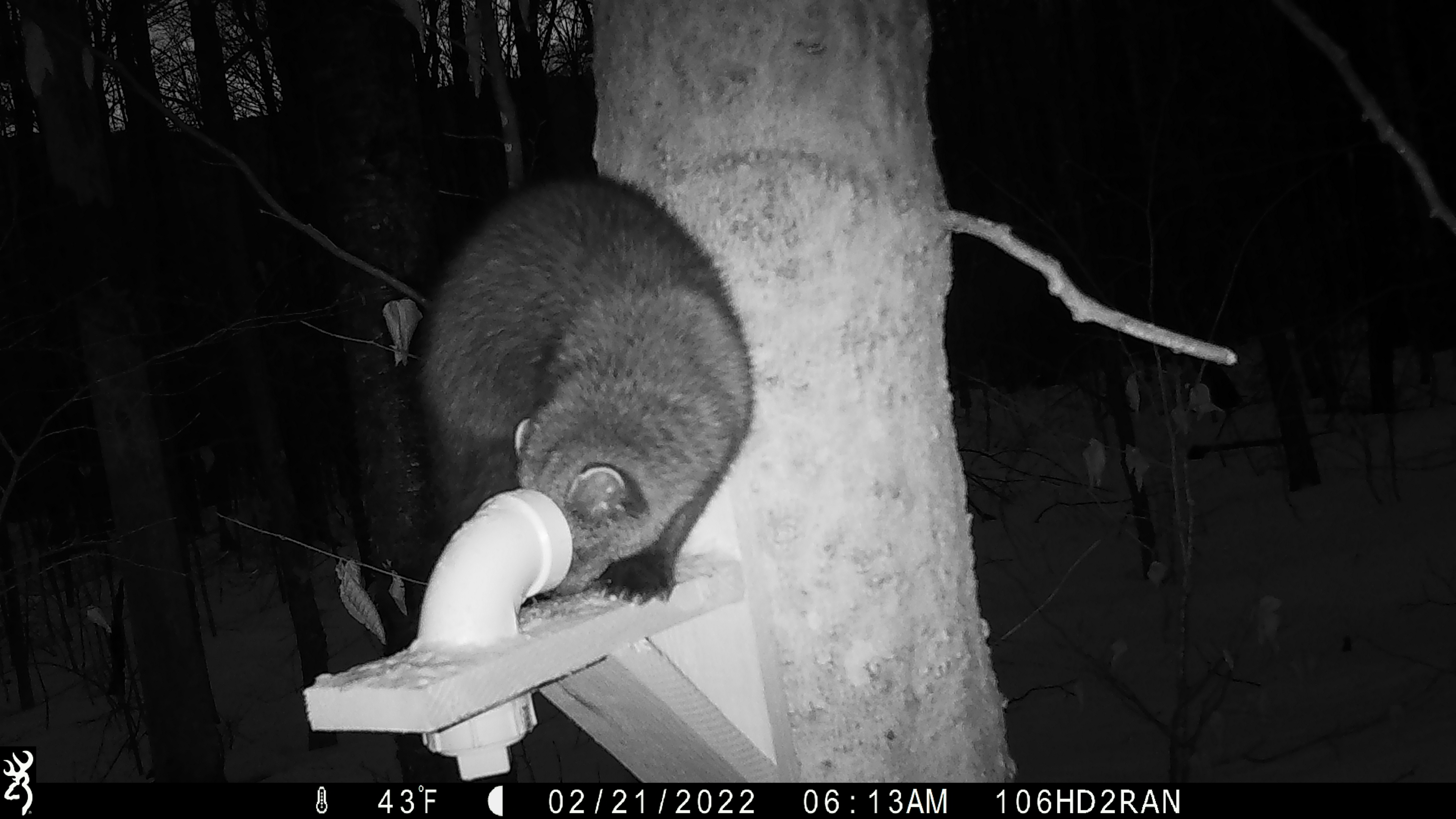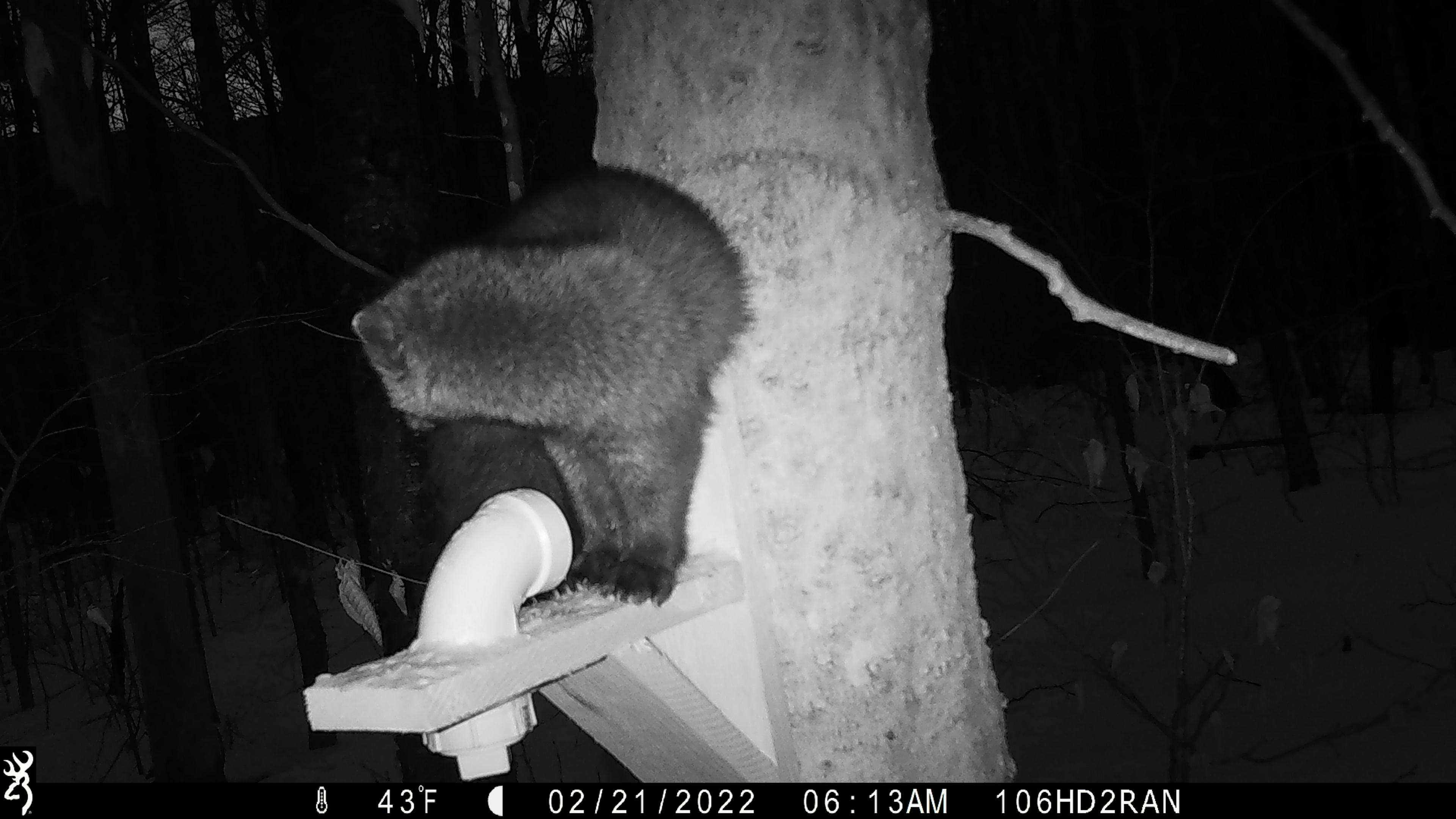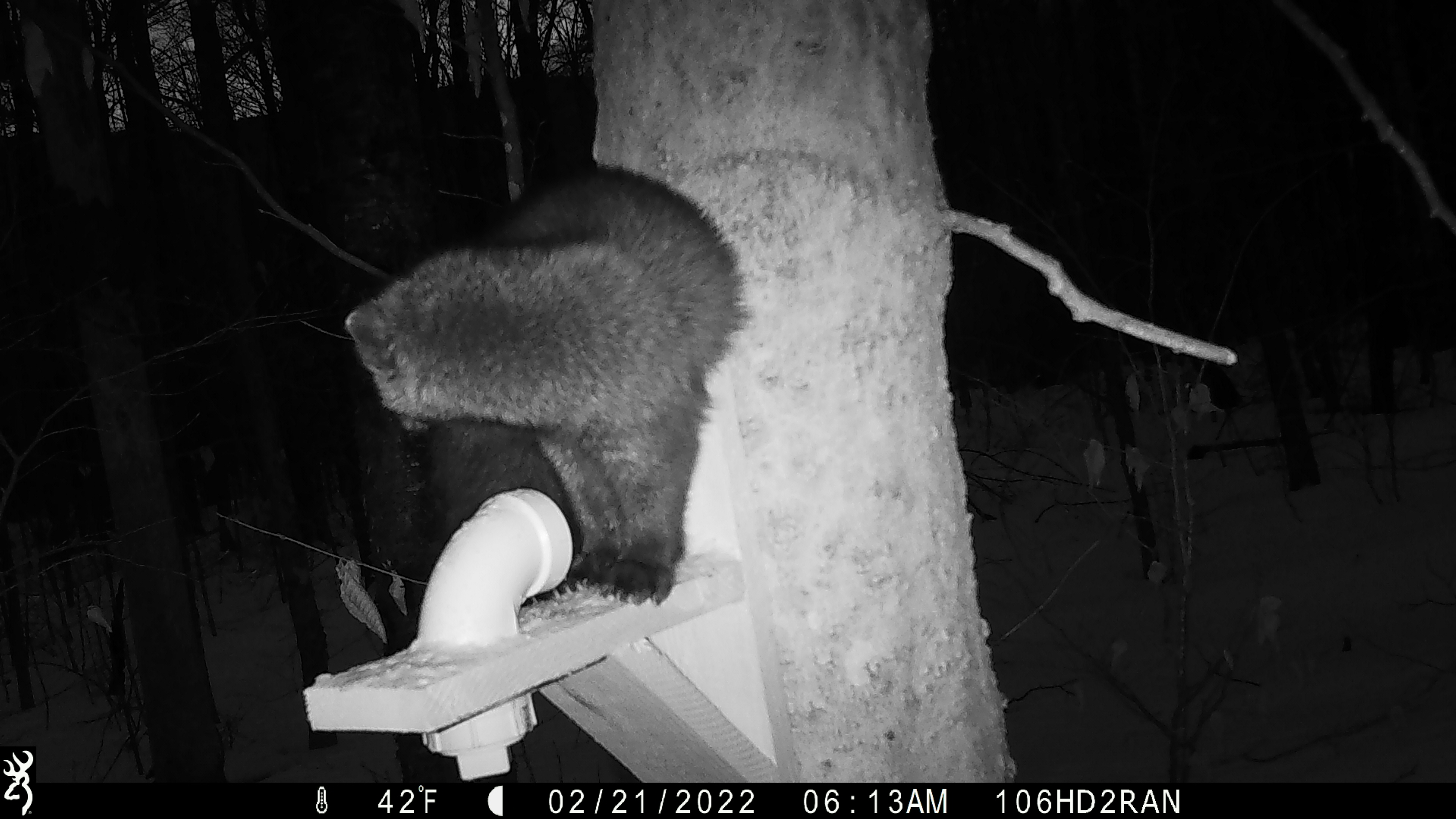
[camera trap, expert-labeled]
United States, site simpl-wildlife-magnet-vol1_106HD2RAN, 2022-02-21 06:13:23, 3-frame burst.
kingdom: Animalia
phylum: Chordata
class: Mammalia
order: Carnivora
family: Mustelidae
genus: Pekania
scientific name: Pekania pennanti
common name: fisher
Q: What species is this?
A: Fisher (Pekania pennanti).